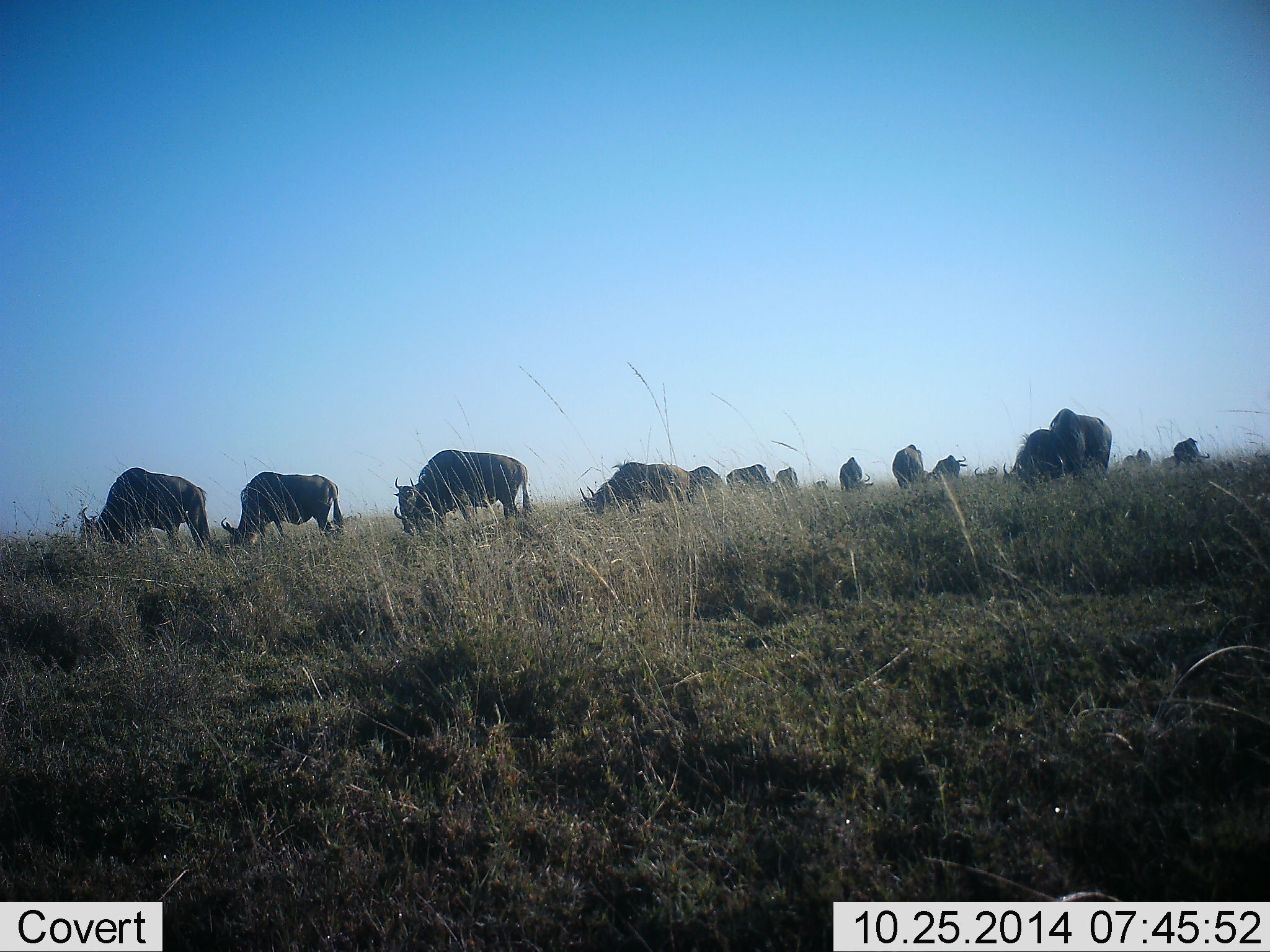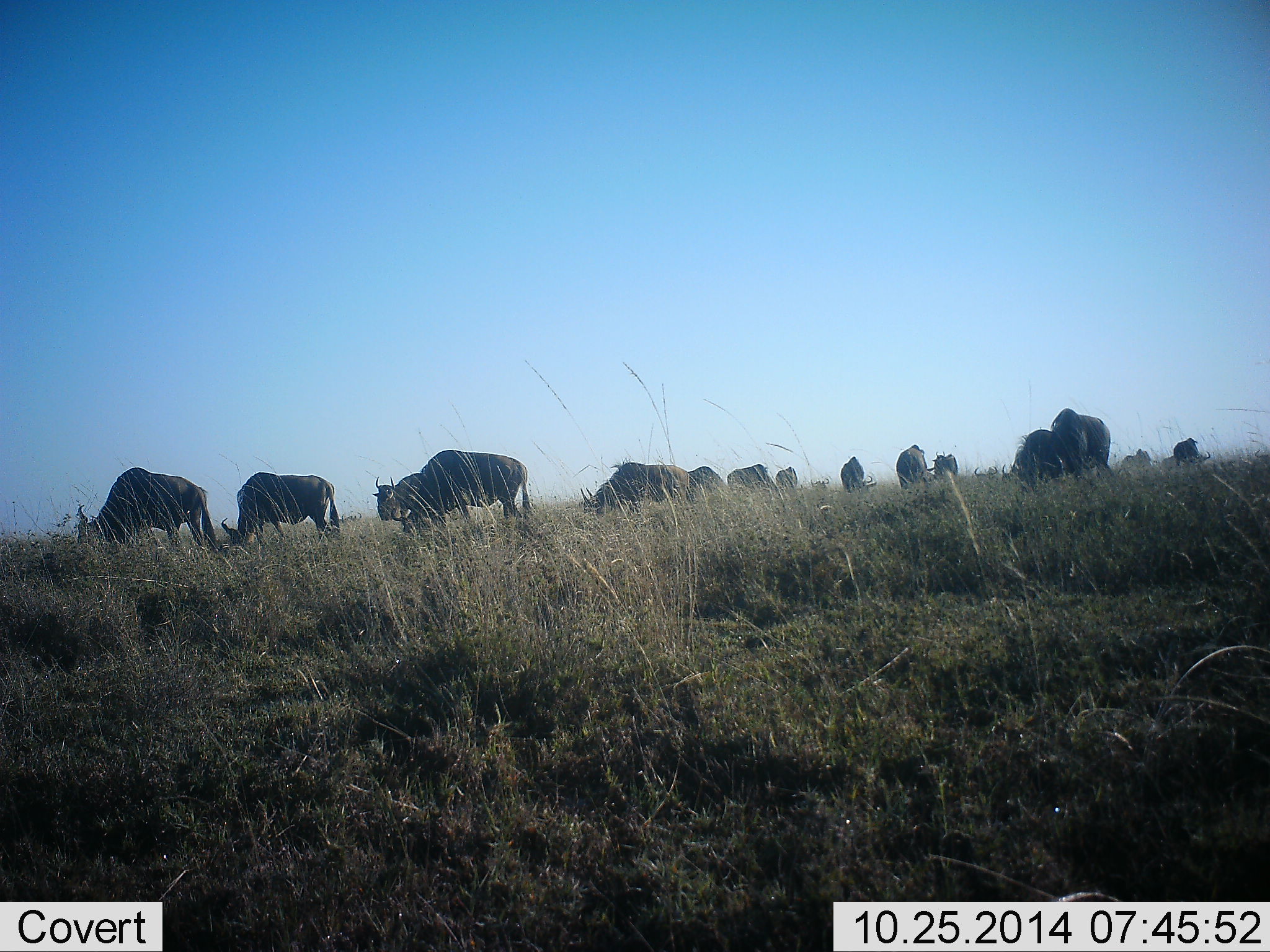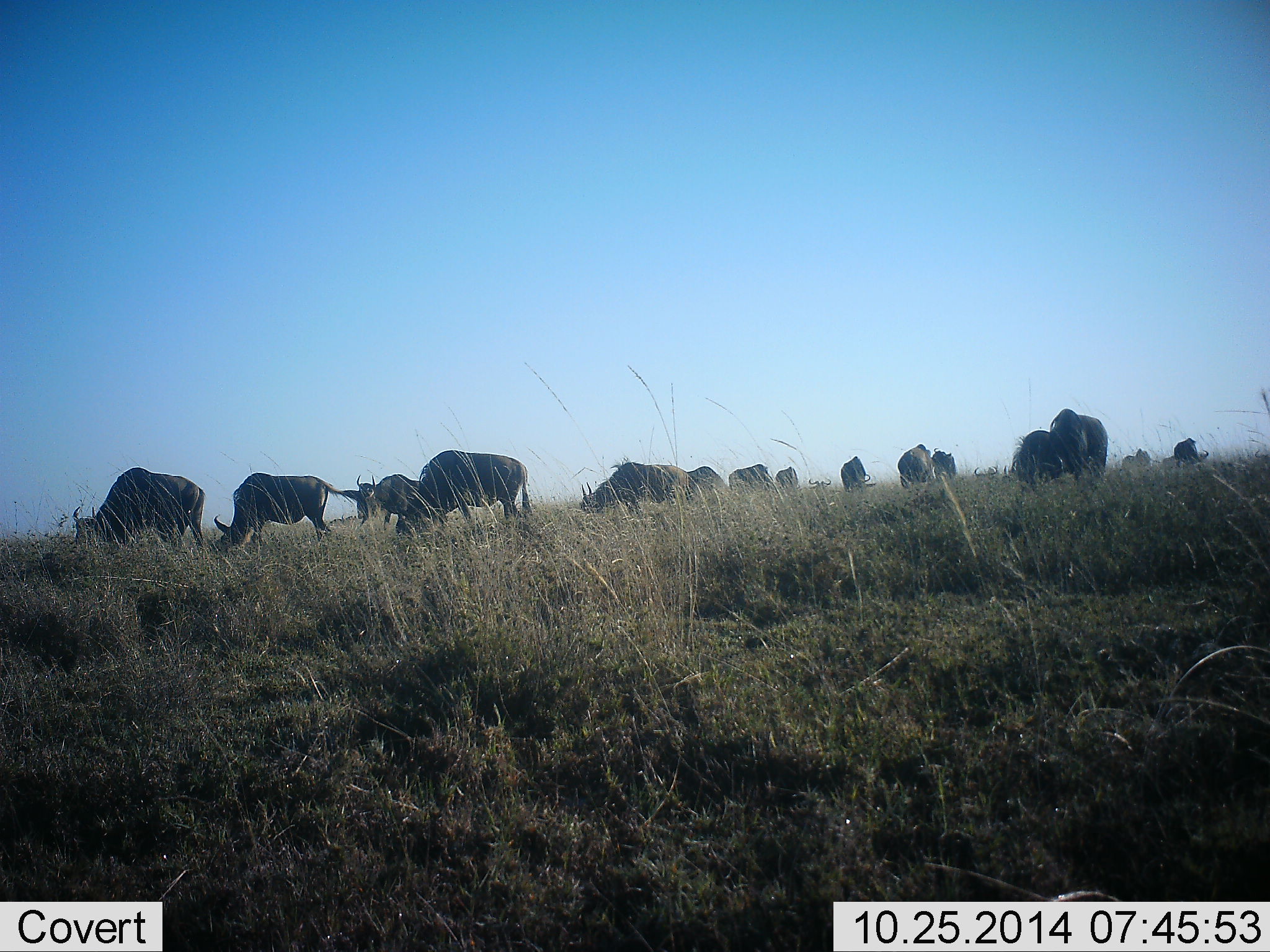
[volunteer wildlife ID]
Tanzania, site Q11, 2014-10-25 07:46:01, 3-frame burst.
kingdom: Animalia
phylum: Chordata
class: Mammalia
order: Artiodactyla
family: Bovidae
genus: Connochaetes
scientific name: Connochaetes taurinus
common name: blue wildebeest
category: wildebeest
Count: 11-50.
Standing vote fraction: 20%.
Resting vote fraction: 0%.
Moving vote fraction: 50%.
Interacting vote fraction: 0%.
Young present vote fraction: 0%.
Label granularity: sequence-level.